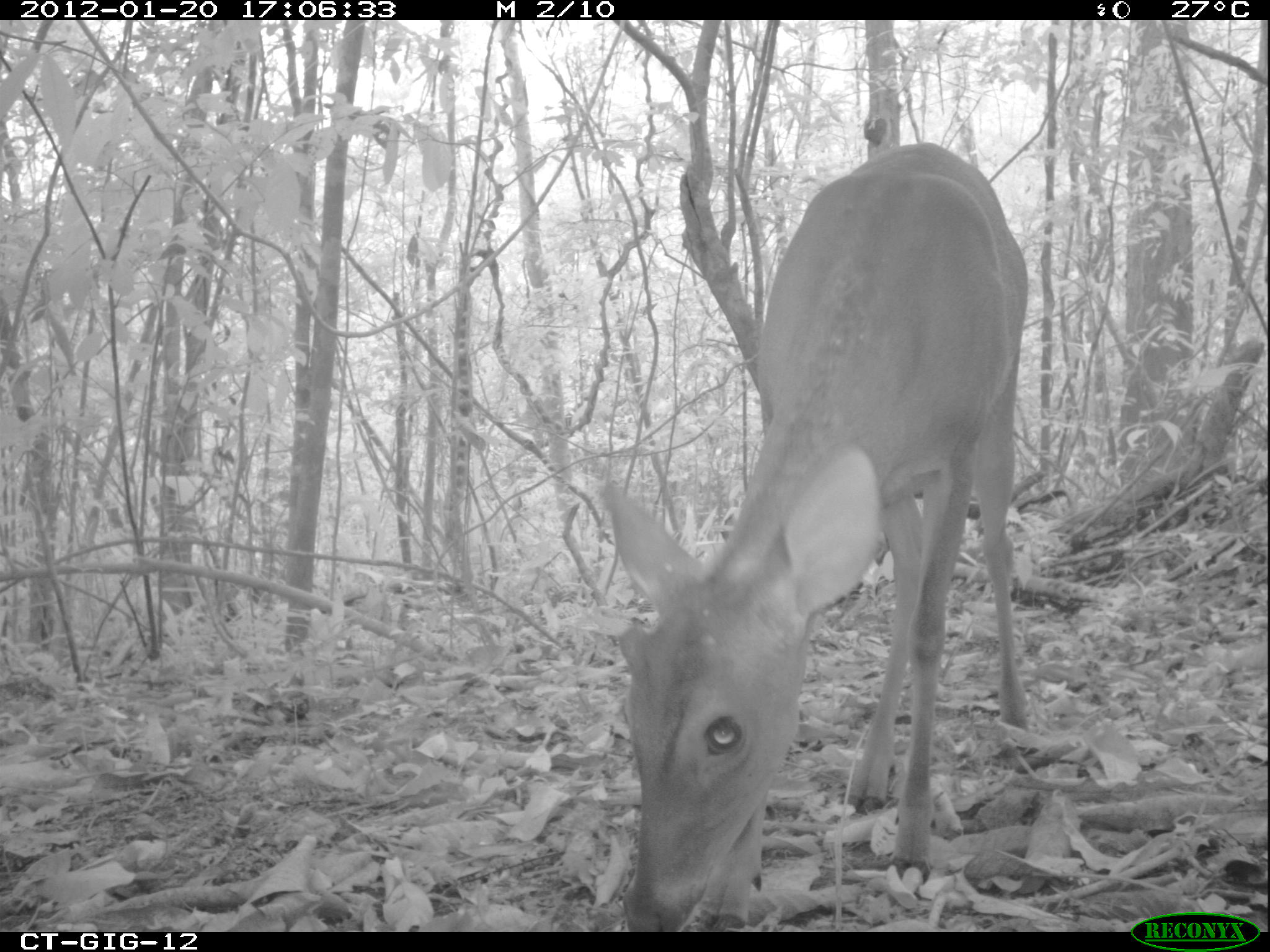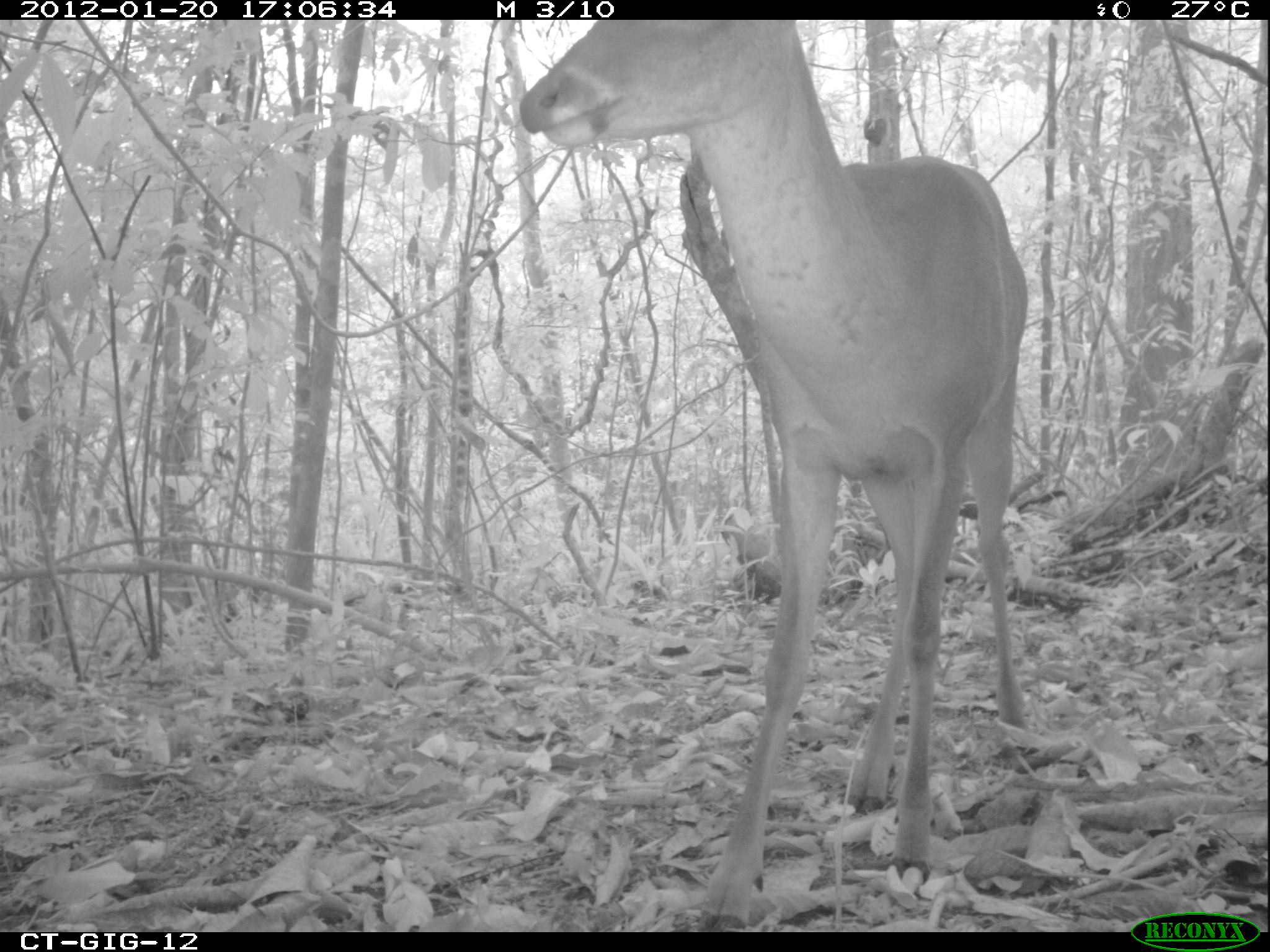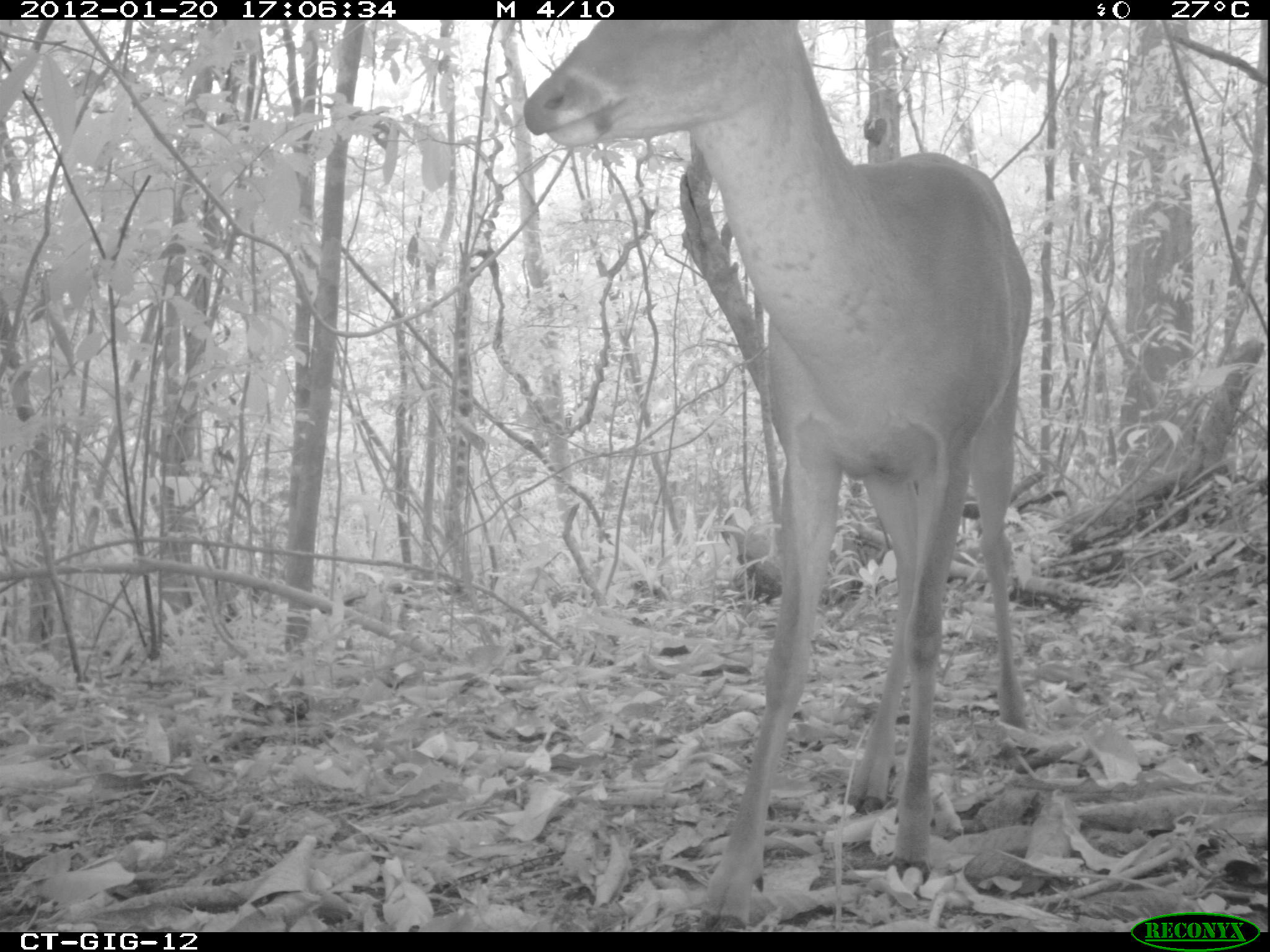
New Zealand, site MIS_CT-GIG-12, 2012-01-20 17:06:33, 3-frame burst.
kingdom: Animalia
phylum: Chordata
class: Mammalia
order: Artiodactyla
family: Cervidae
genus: Odocoileus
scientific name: Odocoileus virginianus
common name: white-tailed deer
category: white tailed deer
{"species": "white tailed deer (white-tailed deer) (Odocoileus virginianus)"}